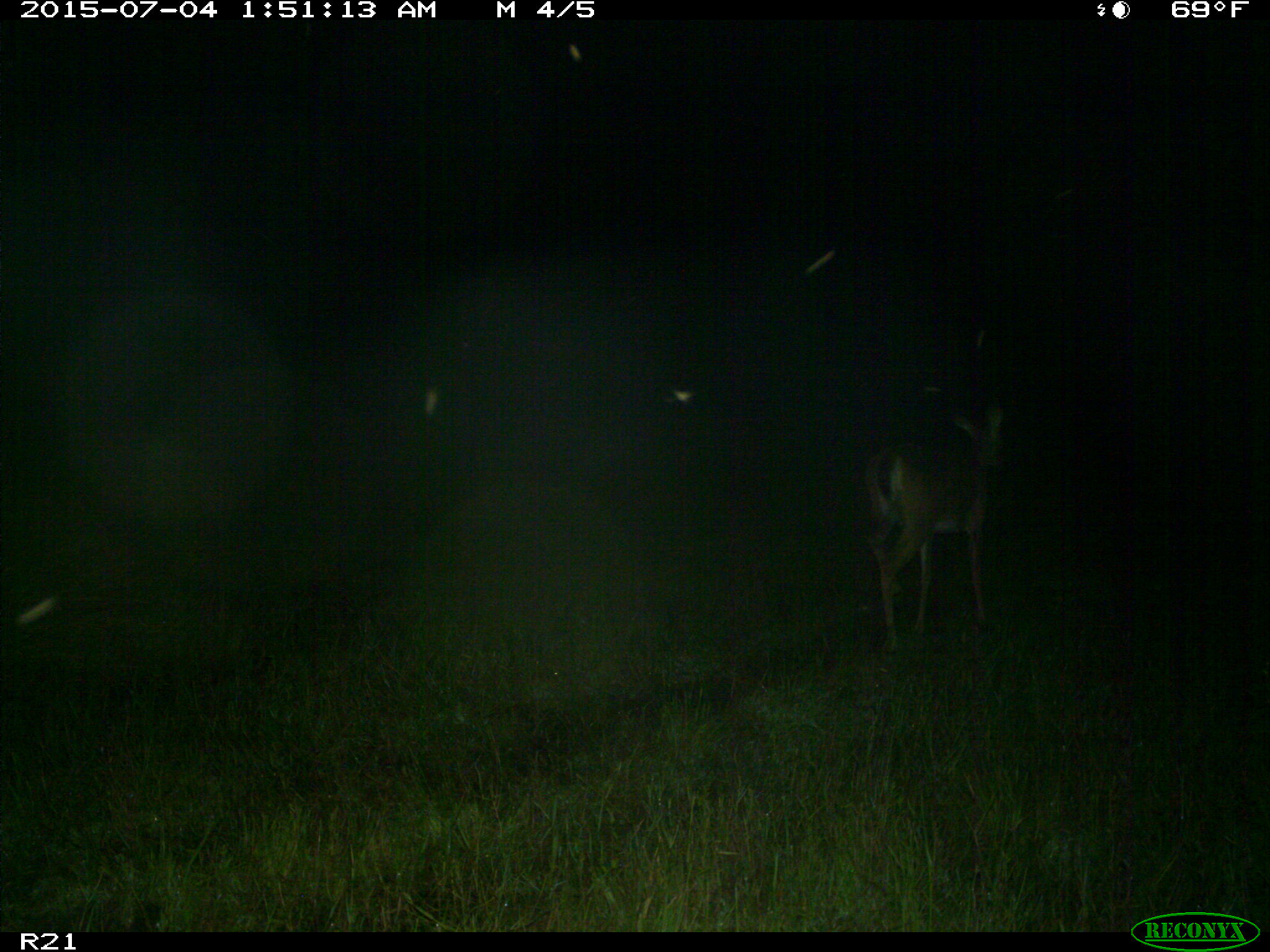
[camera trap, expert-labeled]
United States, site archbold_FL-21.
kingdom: Animalia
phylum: Chordata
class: Mammalia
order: Artiodactyla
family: Cervidae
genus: Odocoileus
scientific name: Odocoileus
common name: deer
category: unidentified deer